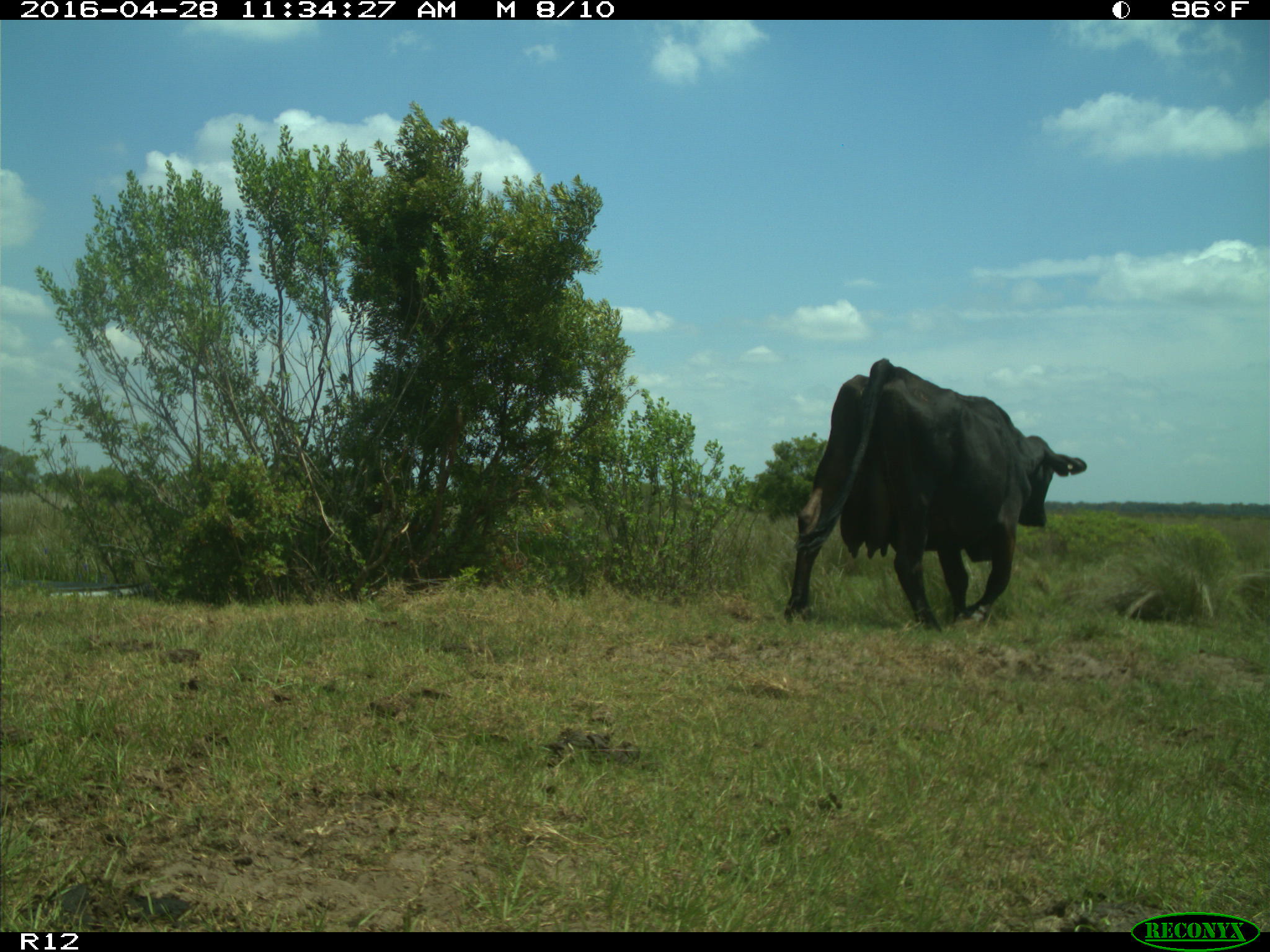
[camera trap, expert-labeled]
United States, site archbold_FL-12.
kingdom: Animalia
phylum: Chordata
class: Mammalia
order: Artiodactyla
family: Bovidae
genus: Bos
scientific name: Bos taurus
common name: domestic cow